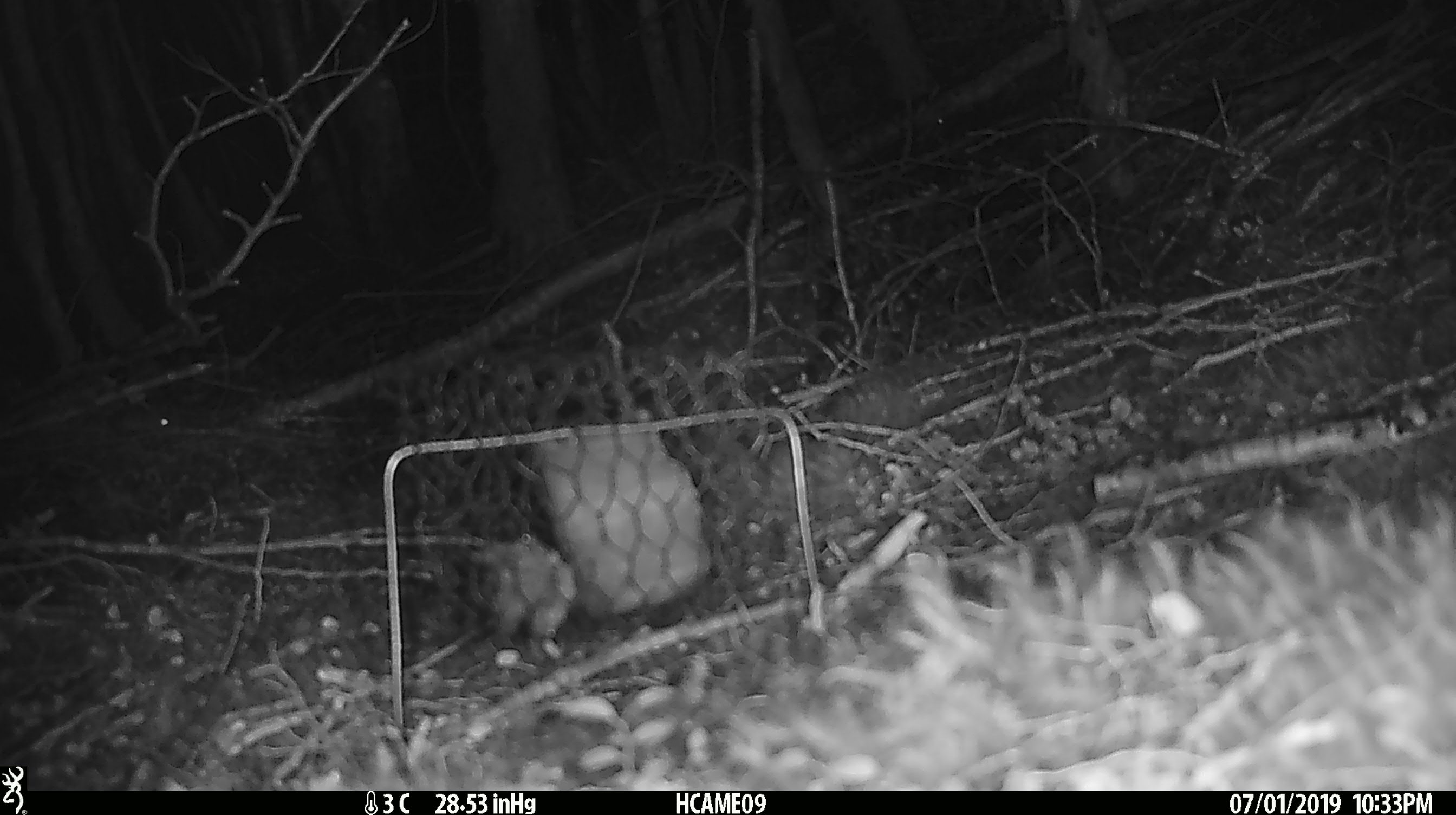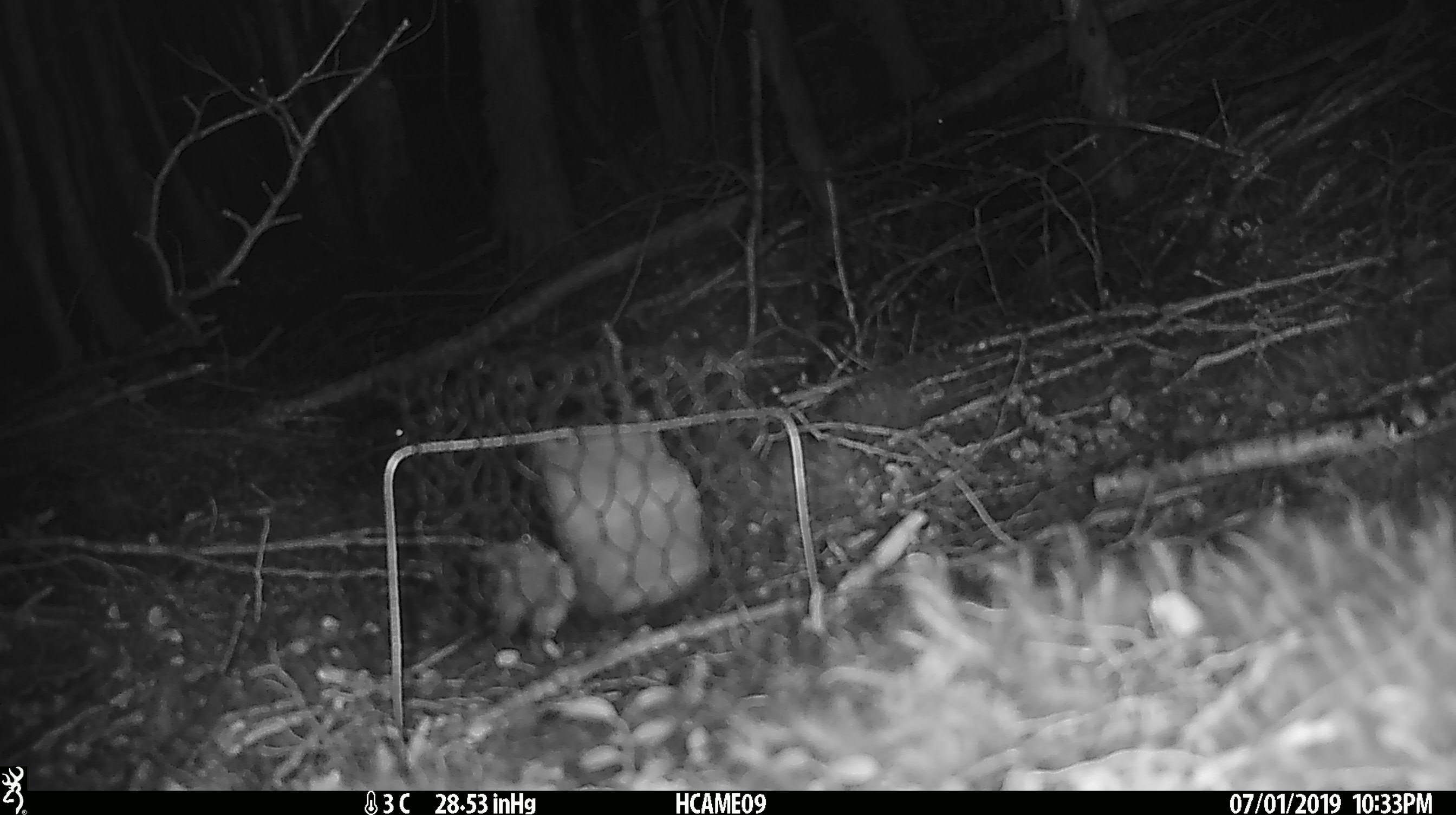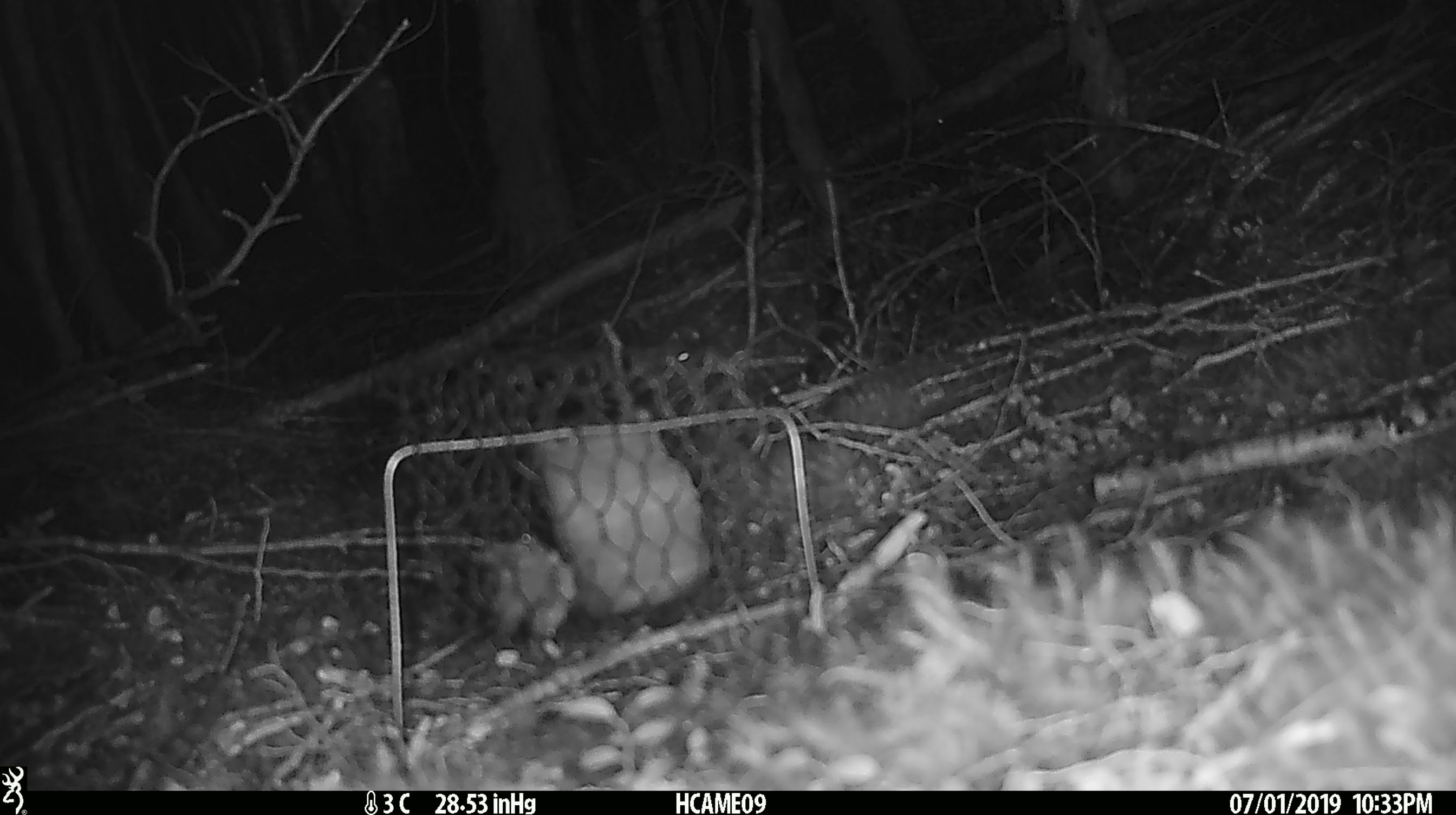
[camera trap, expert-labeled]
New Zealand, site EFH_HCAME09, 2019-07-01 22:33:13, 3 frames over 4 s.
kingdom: Animalia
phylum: Chordata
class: Mammalia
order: Rodentia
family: Muridae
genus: Mus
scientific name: Mus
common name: mouse